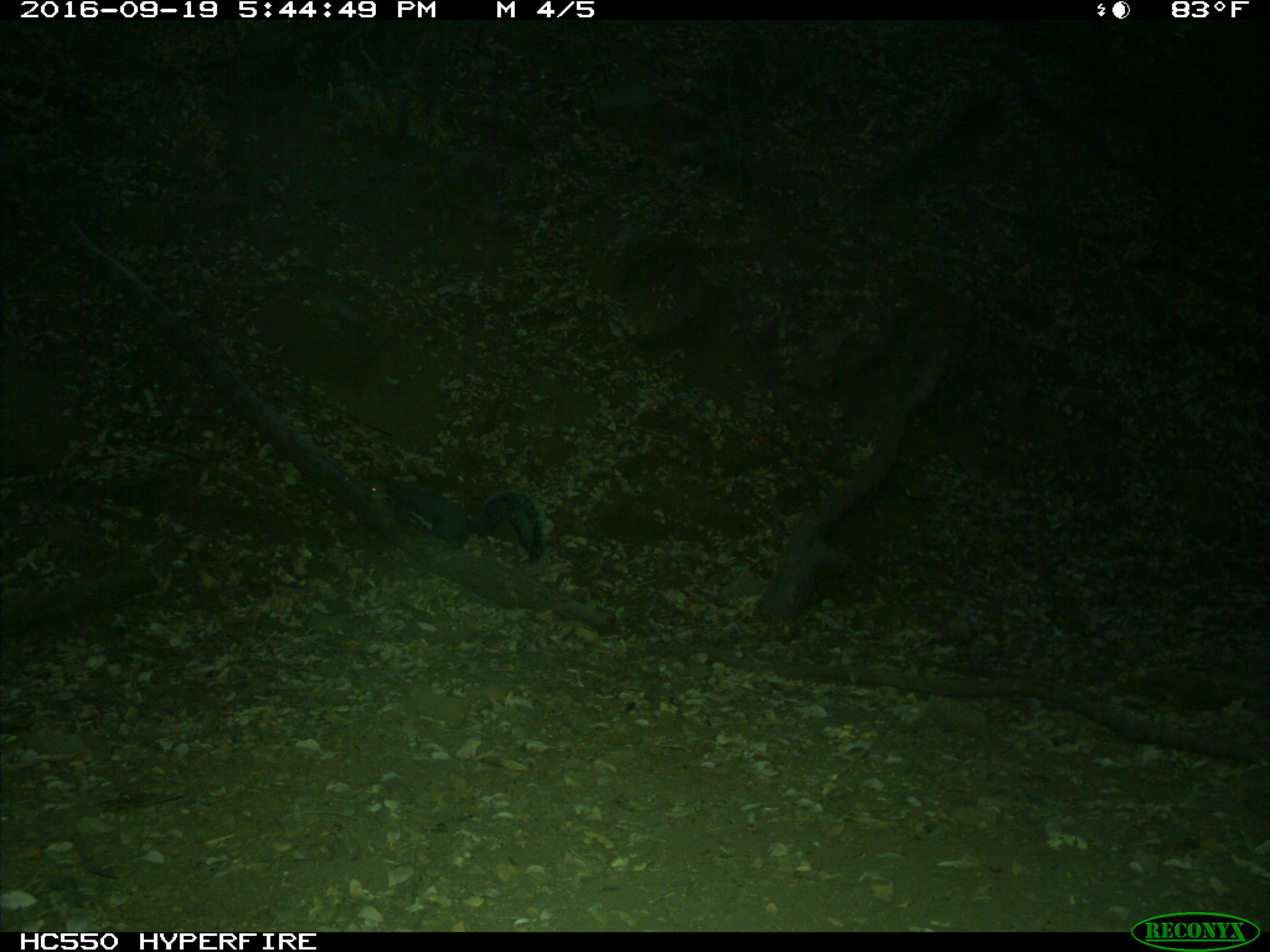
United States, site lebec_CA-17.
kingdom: Animalia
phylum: Chordata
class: Mammalia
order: Rodentia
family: Sciuridae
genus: Sciurus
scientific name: Sciurus carolinensis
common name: eastern gray squirrel